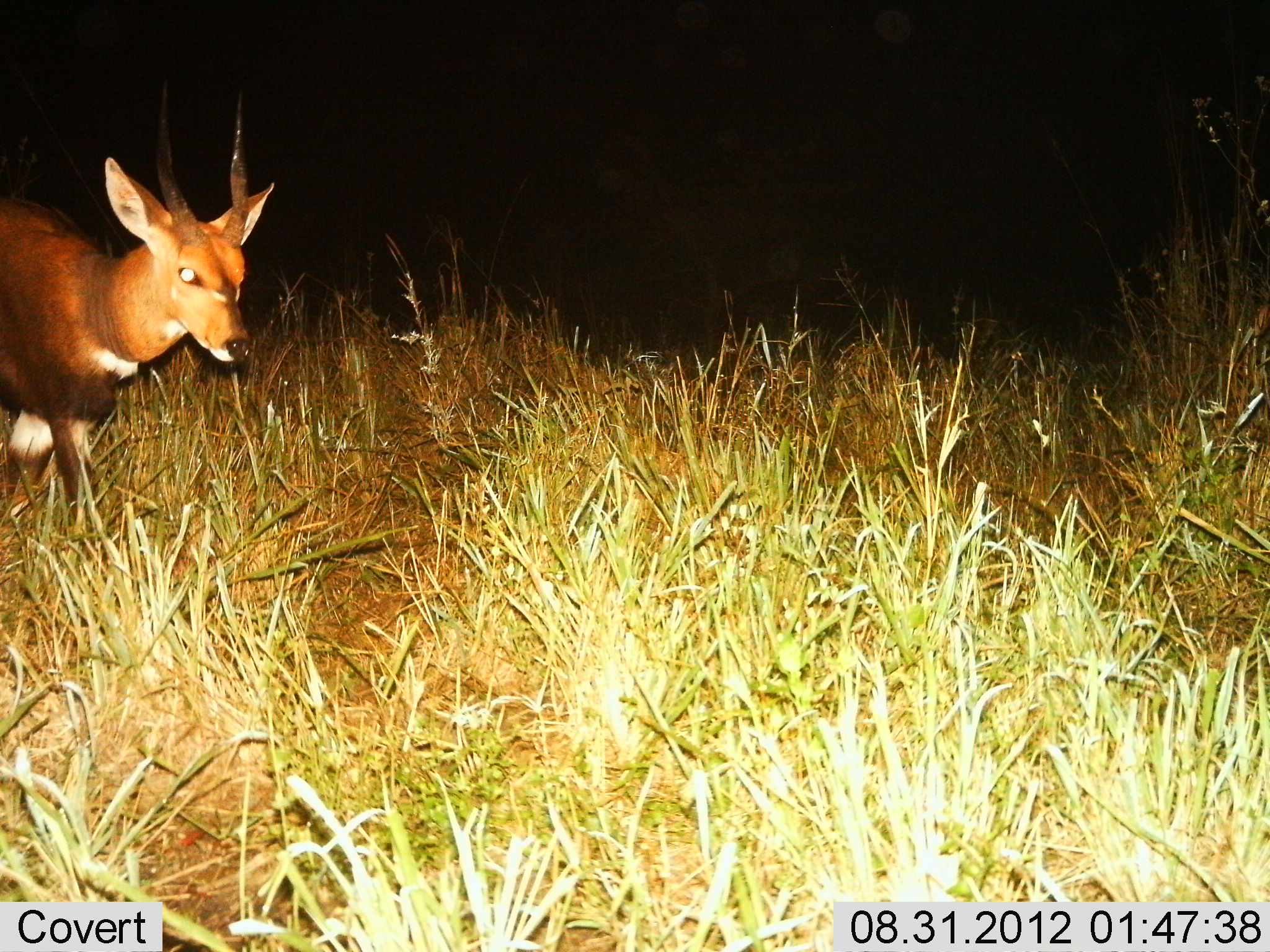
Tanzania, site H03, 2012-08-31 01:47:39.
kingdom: Animalia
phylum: Chordata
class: Mammalia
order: Artiodactyla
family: Bovidae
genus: Tragelaphus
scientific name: Tragelaphus scriptus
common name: bushbuck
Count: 1.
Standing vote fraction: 20%.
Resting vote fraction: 0%.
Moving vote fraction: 80%.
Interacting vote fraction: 0%.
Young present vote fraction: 0%.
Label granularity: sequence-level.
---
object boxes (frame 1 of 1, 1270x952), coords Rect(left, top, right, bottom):
animal: Rect(0, 80, 274, 546)